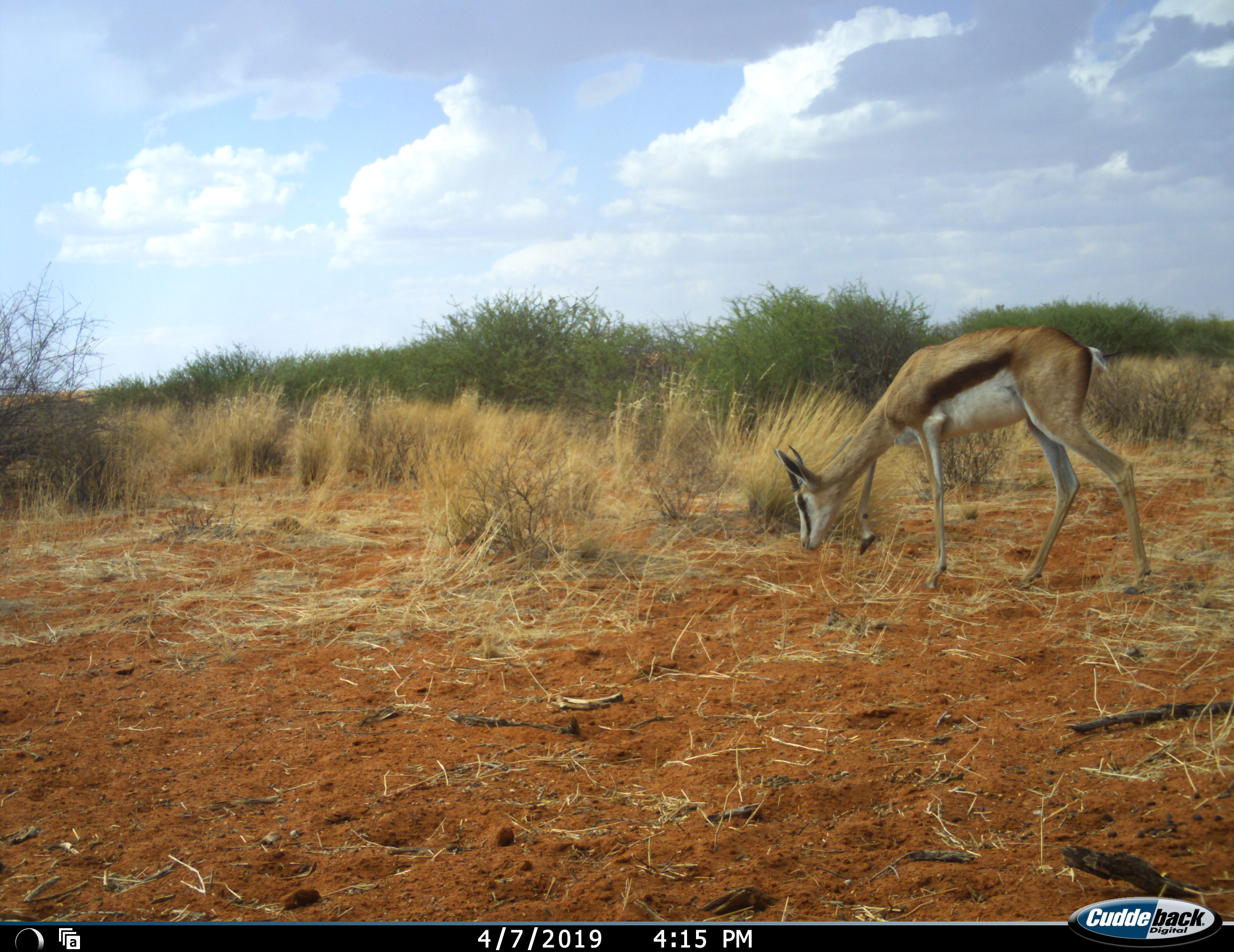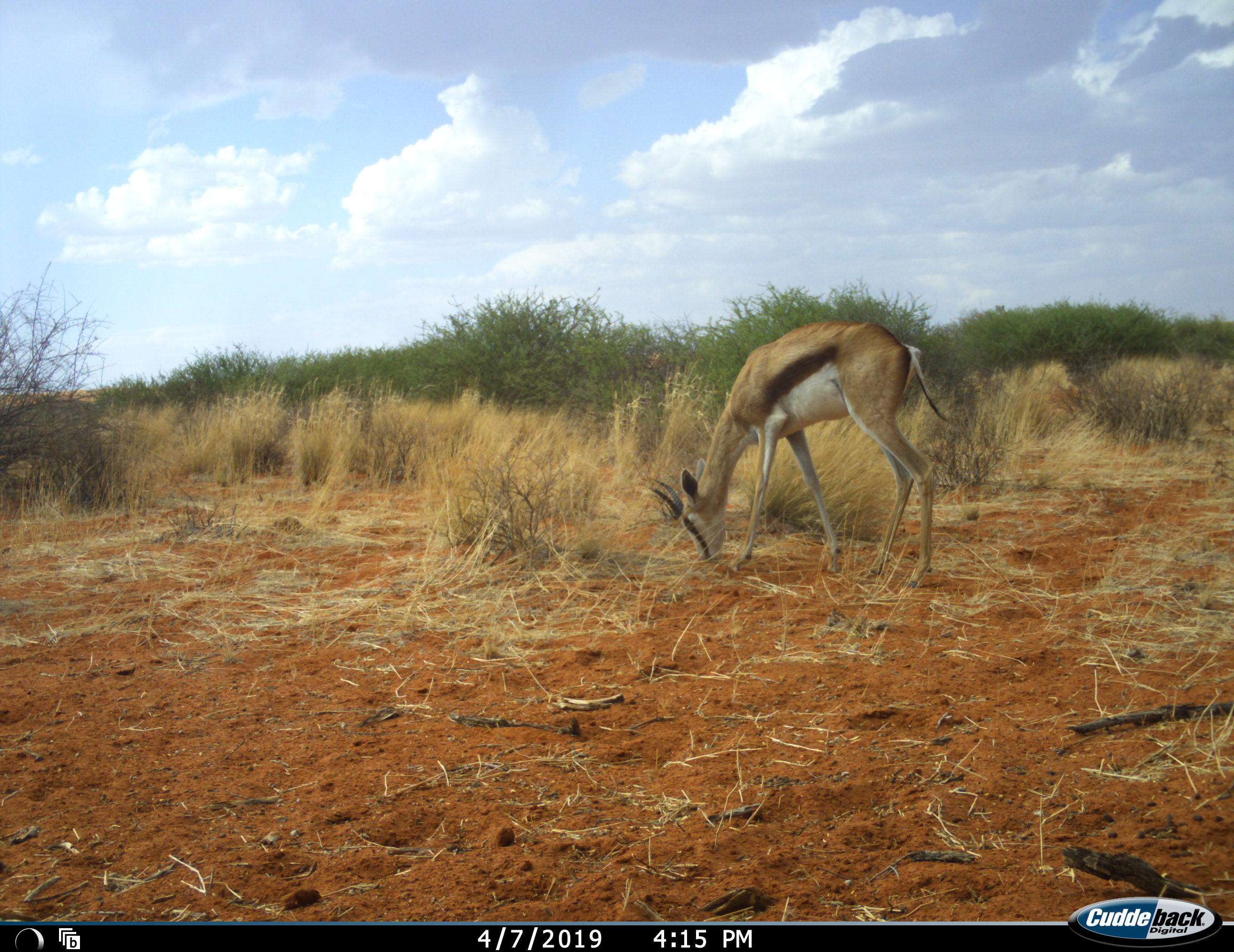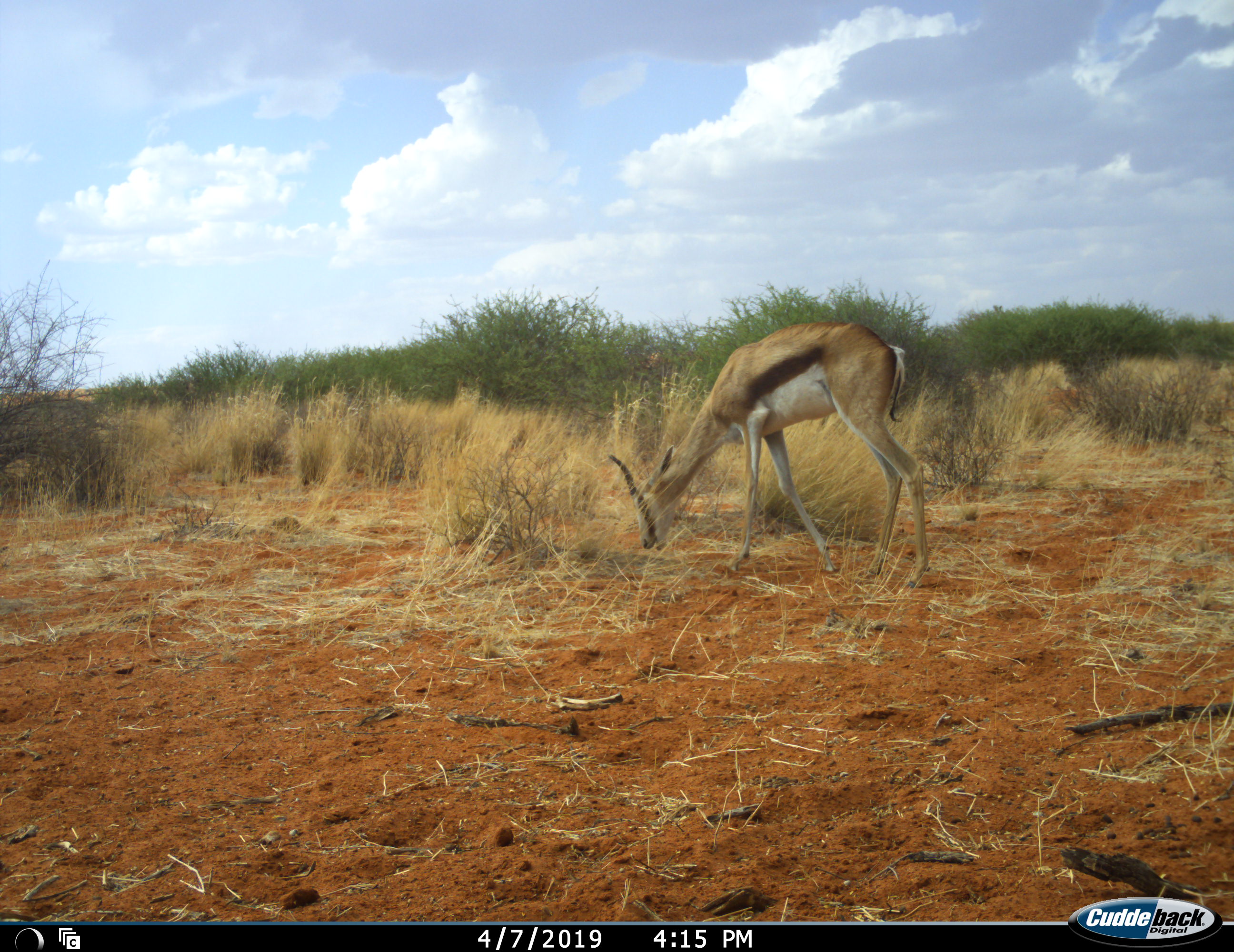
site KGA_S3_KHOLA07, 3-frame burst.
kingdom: Animalia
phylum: Chordata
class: Mammalia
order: Artiodactyla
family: Bovidae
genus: Antidorcas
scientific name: Antidorcas marsupialis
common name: springbok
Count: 1.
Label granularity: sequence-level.